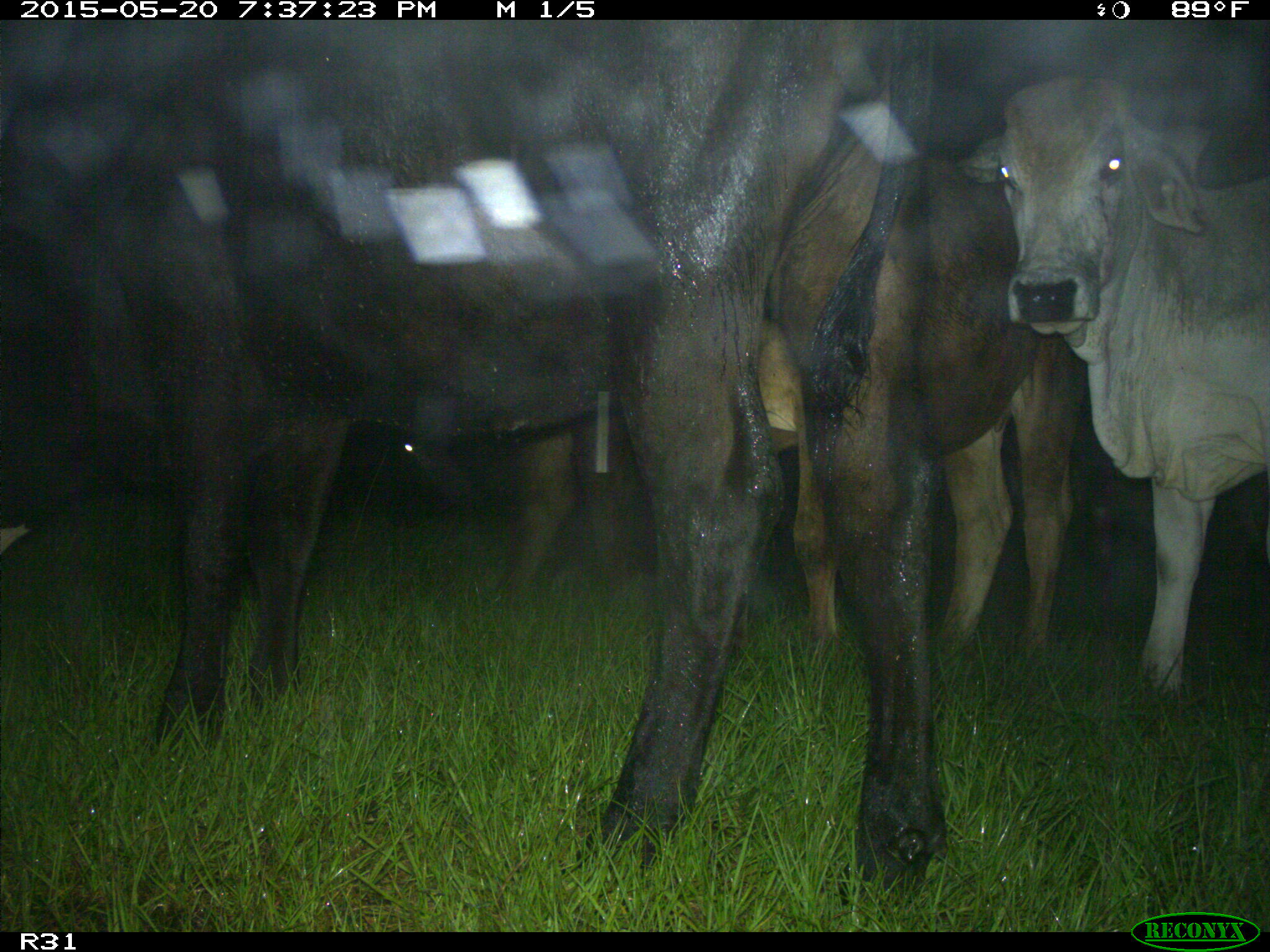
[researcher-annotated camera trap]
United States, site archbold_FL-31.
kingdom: Animalia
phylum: Chordata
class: Mammalia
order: Artiodactyla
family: Bovidae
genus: Bos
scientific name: Bos taurus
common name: domestic cow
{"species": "Bos taurus (domestic cow)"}